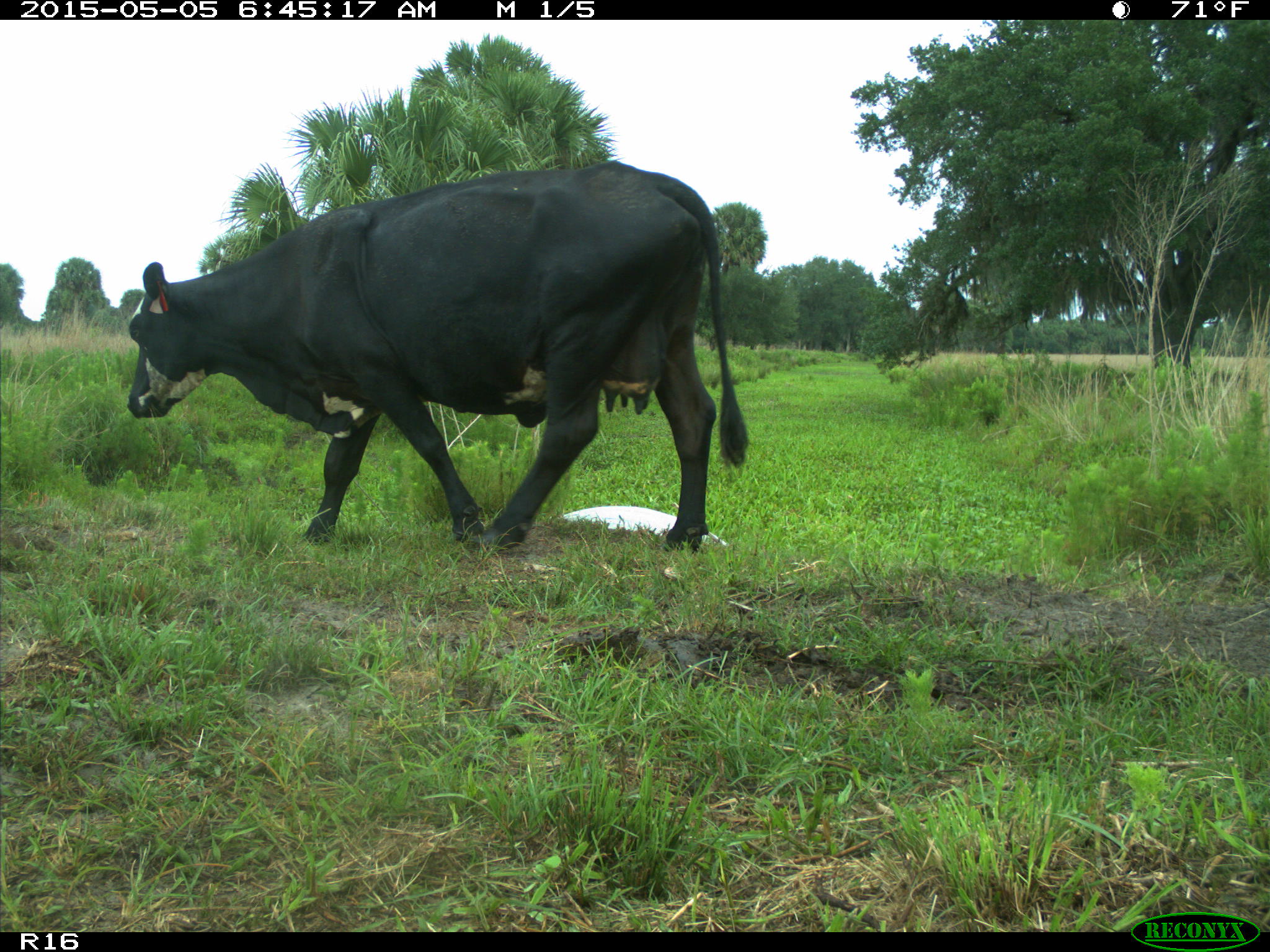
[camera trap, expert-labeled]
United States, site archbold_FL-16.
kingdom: Animalia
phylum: Chordata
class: Mammalia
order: Artiodactyla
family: Bovidae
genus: Bos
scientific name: Bos taurus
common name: domestic cow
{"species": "Bos taurus (domestic cow)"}